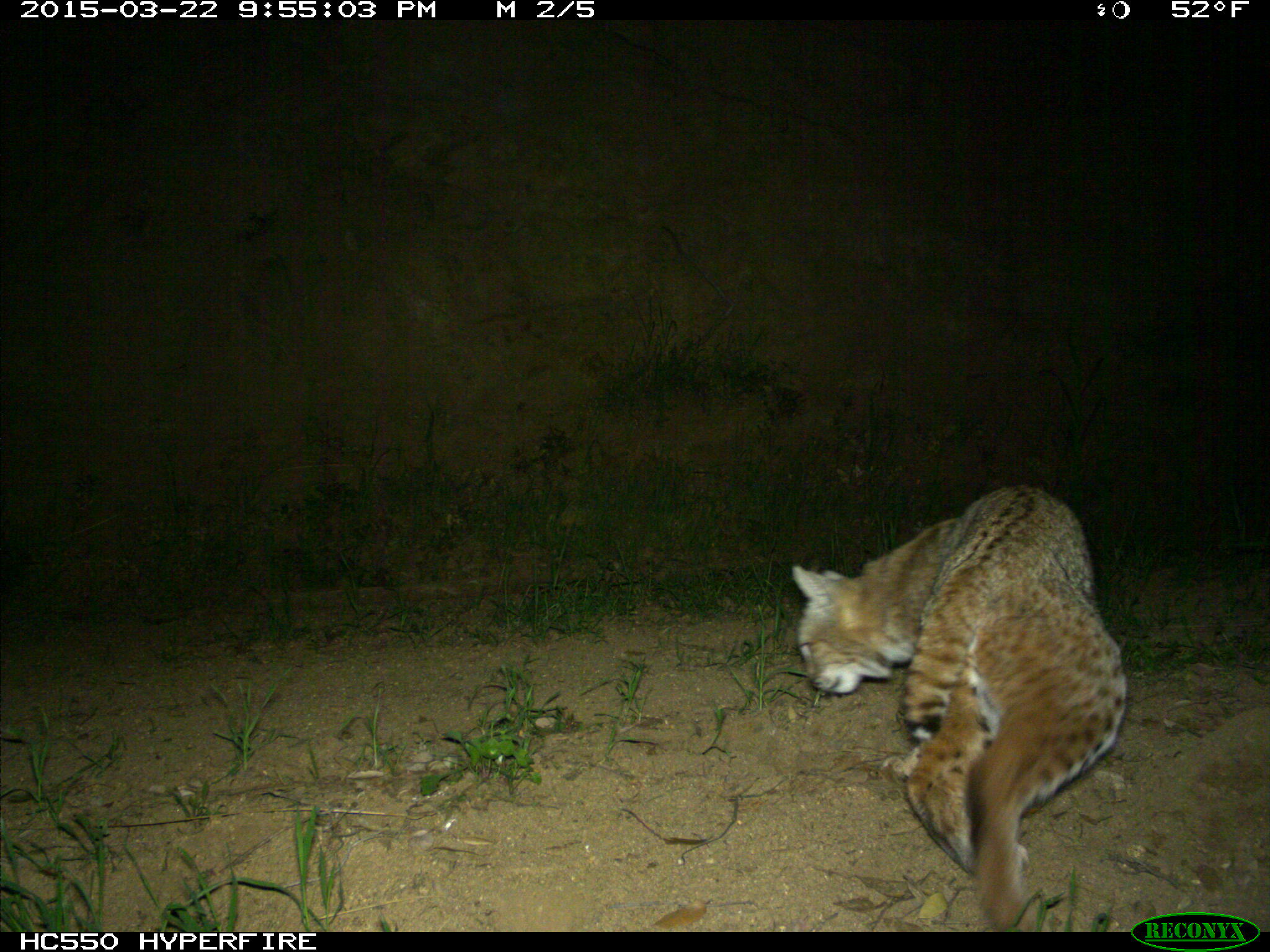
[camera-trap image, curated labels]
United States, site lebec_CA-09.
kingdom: Animalia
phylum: Chordata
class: Mammalia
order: Carnivora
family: Felidae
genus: Lynx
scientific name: Lynx rufus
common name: bobcat